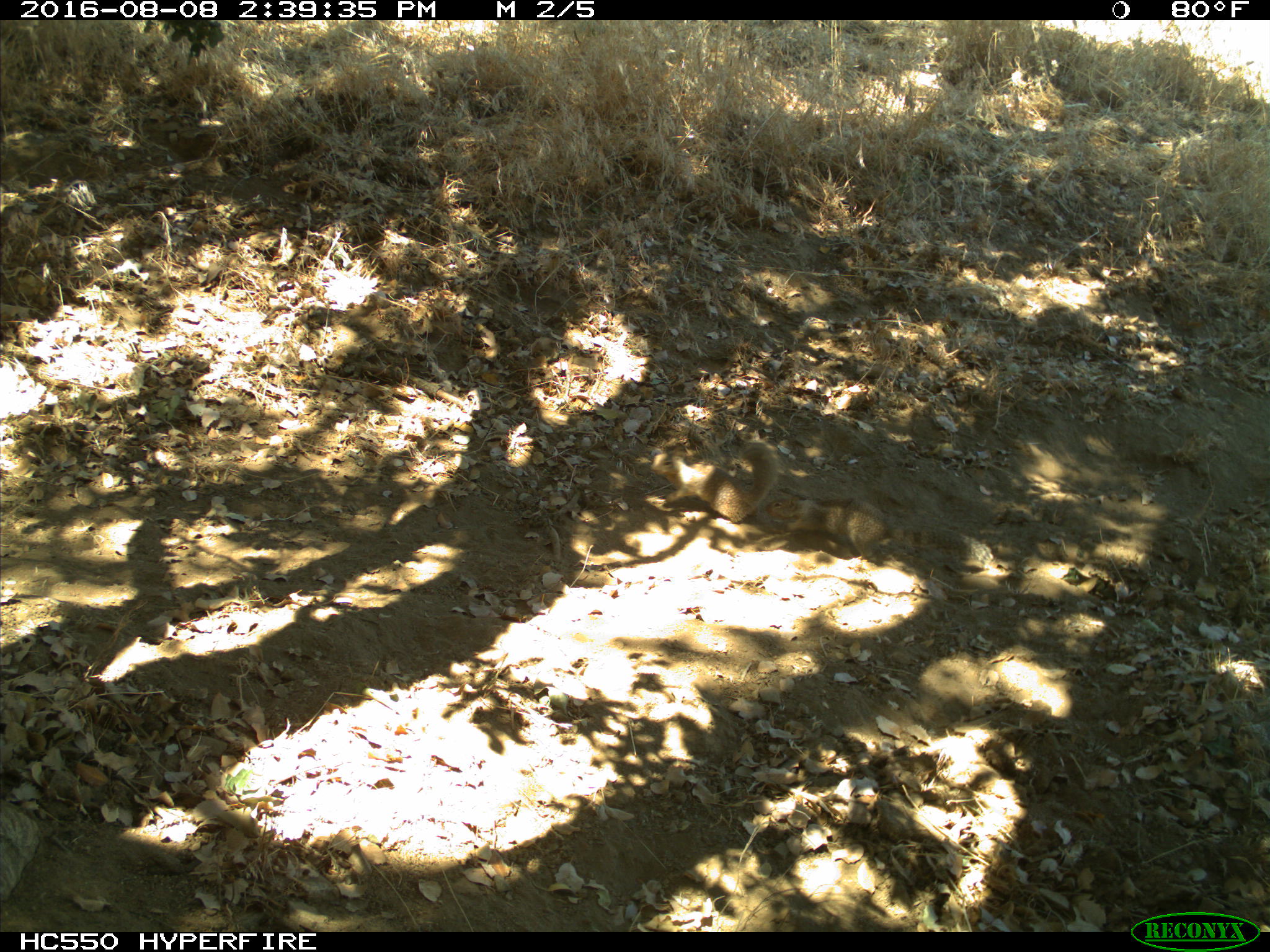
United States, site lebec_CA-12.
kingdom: Animalia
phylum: Chordata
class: Mammalia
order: Rodentia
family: Sciuridae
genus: Otospermophilus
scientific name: Otospermophilus beecheyi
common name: california ground squirrel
Otospermophilus beecheyi (california ground squirrel).